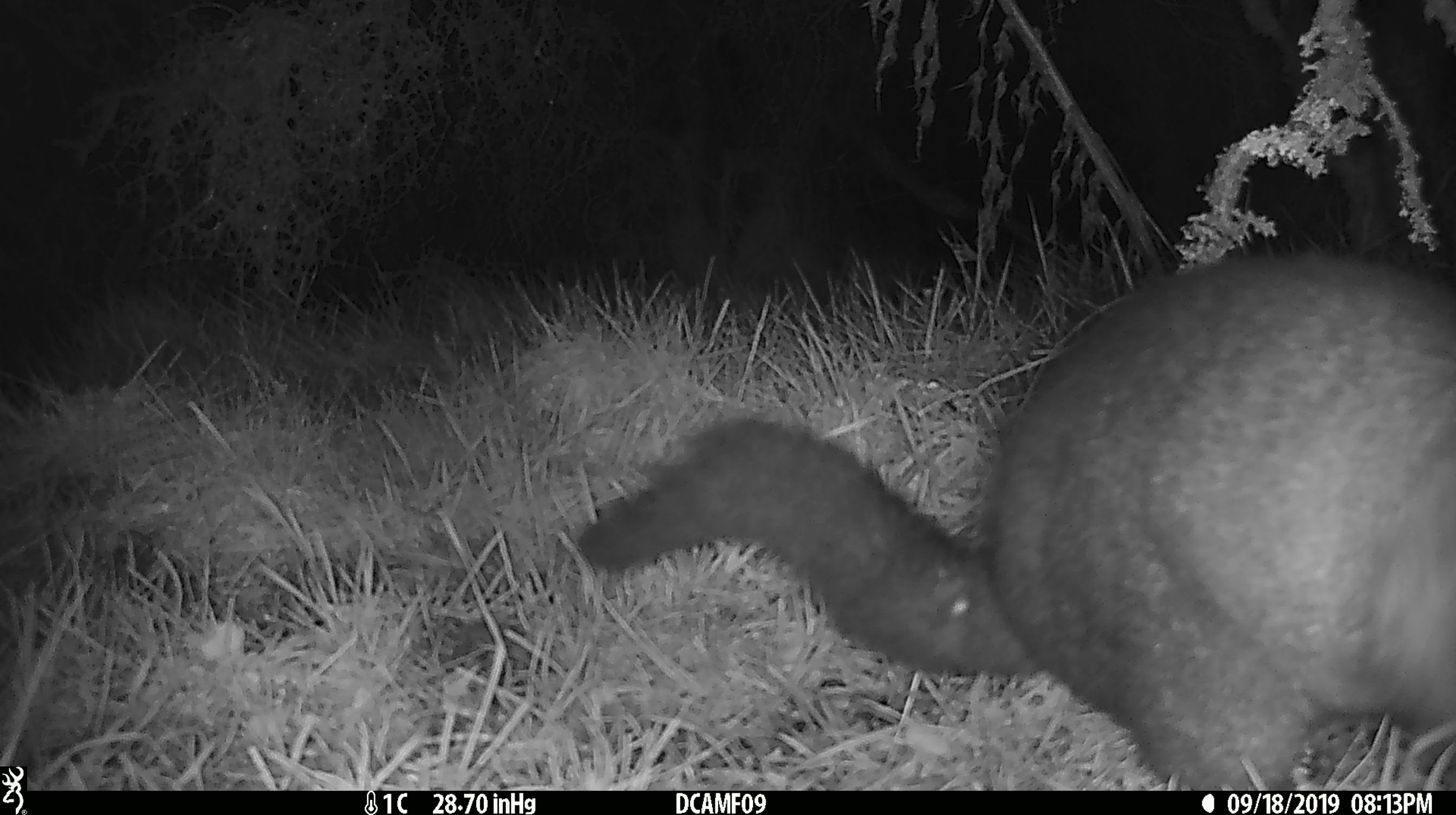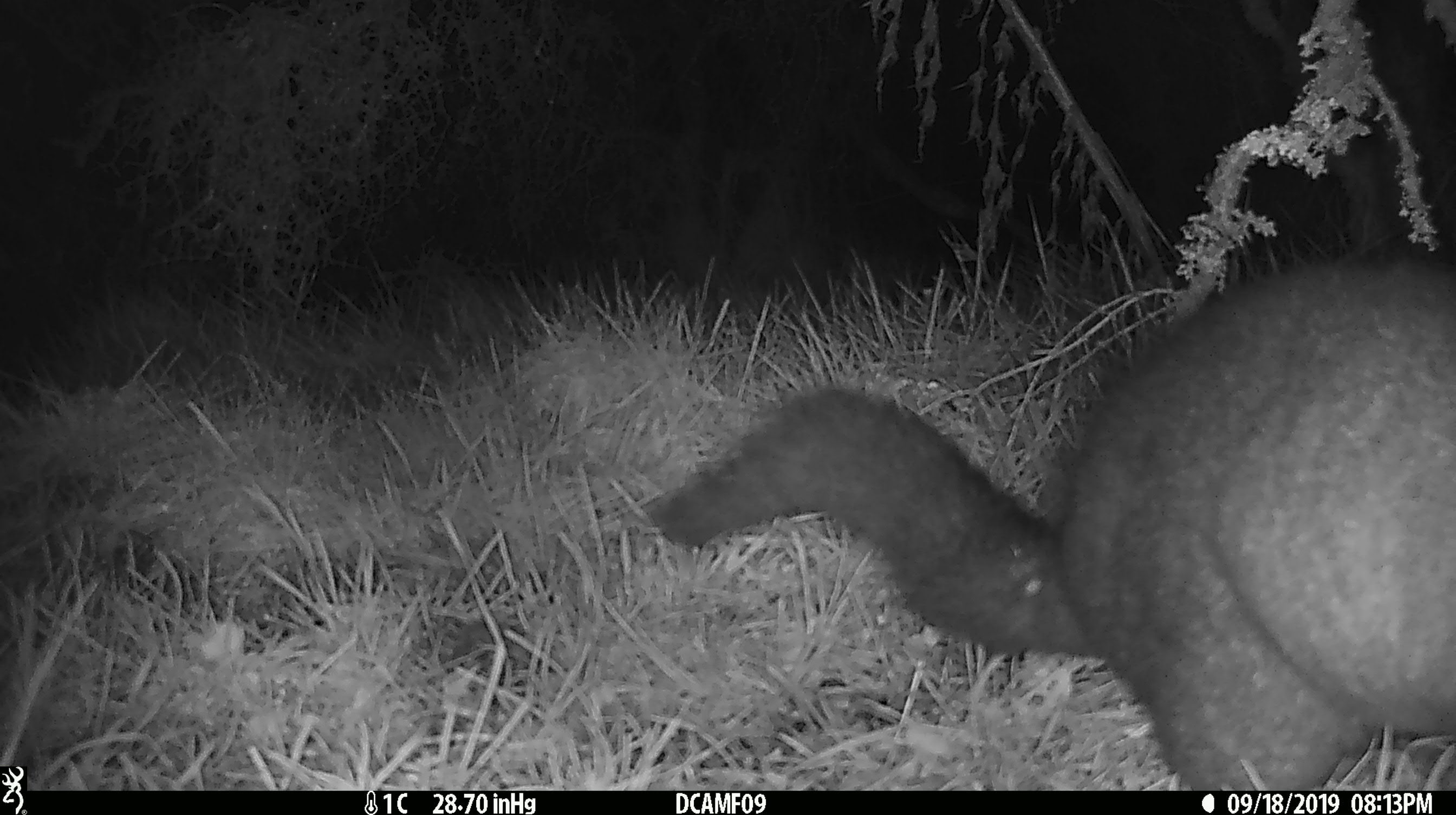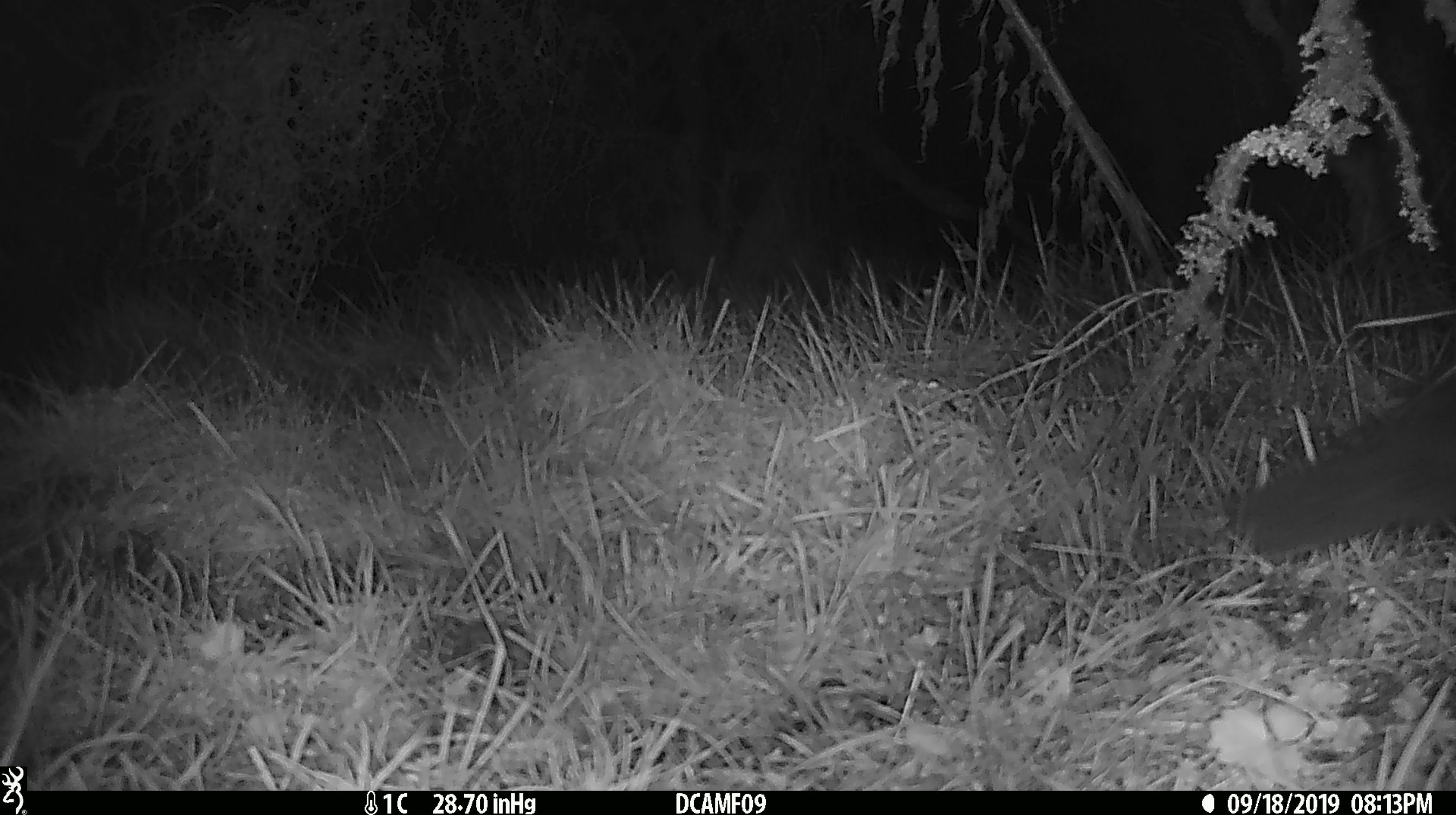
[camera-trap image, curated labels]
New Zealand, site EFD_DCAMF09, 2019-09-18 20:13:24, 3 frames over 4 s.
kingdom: Animalia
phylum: Chordata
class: Mammalia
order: Diprotodontia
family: Phalangeridae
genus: Trichosurus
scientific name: Trichosurus vulpecula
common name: common brushtail possum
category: possum